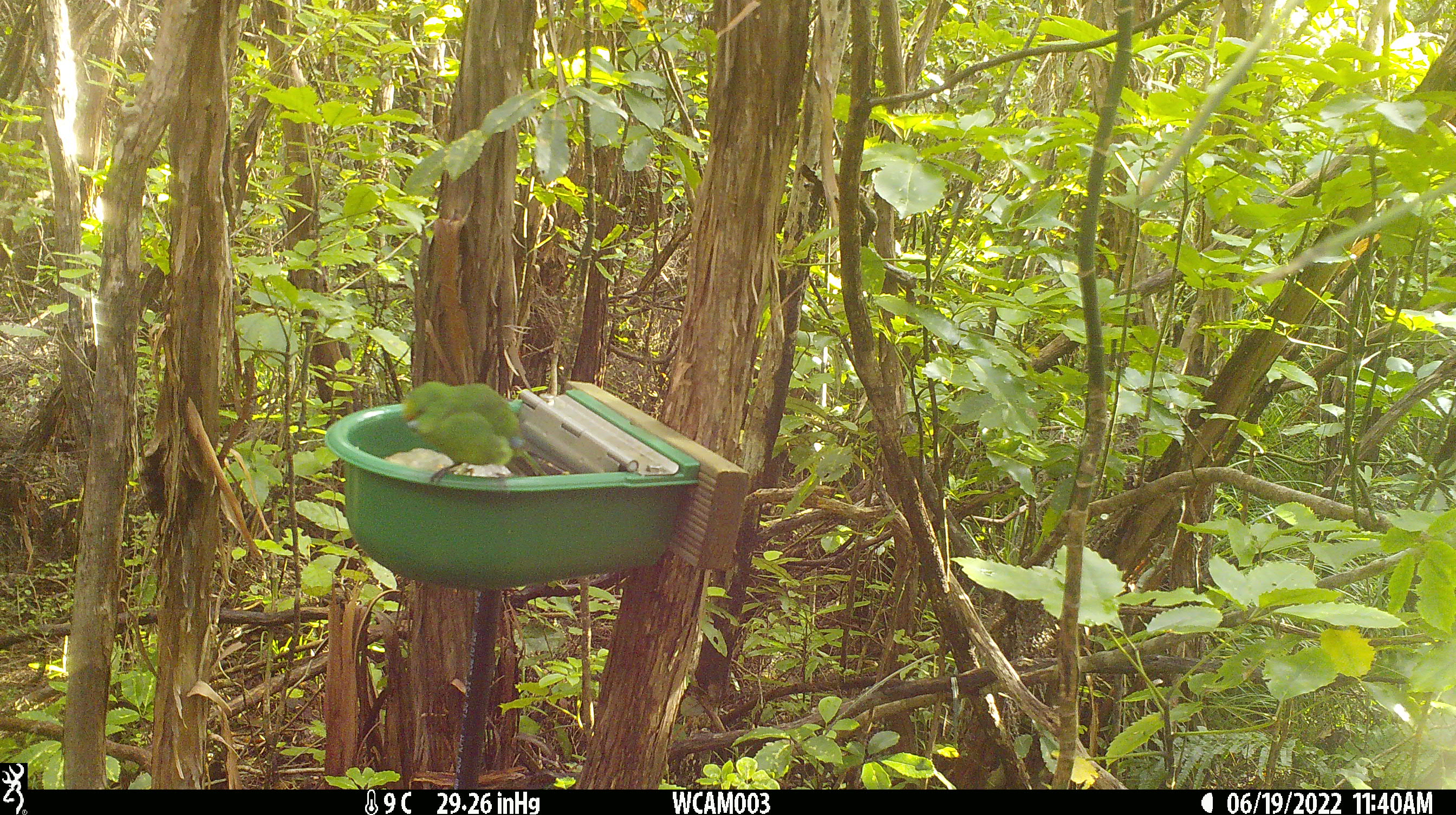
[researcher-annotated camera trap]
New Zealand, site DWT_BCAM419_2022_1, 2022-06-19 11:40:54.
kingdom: Animalia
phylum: Chordata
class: Aves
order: Psittaciformes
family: Psittaculidae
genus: Cyanoramphus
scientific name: Cyanoramphus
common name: parakeet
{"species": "parakeet (Cyanoramphus)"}